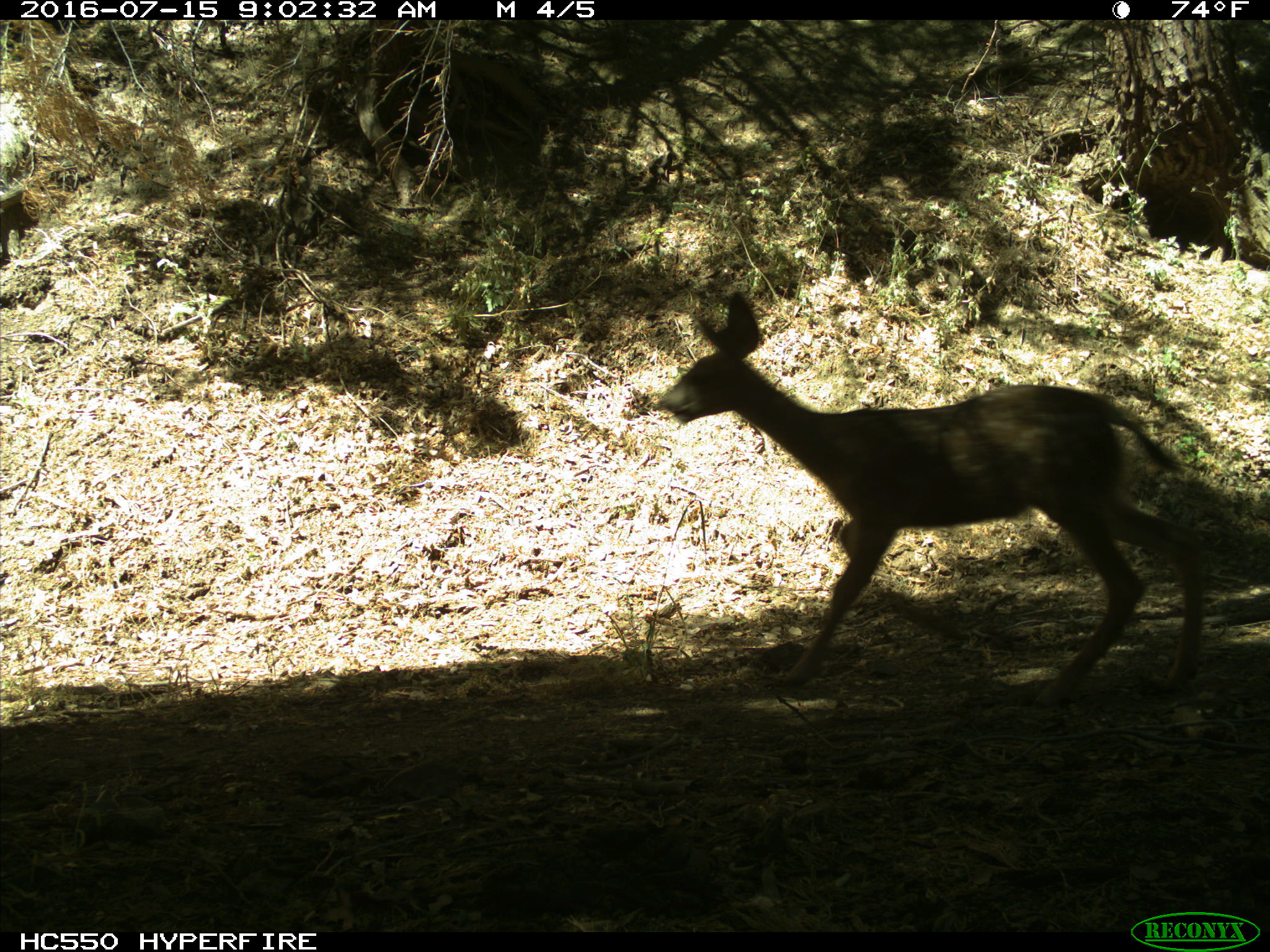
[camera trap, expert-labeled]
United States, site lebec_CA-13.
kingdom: Animalia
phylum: Chordata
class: Mammalia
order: Artiodactyla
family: Cervidae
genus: Odocoileus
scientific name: Odocoileus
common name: deer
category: unidentified deer